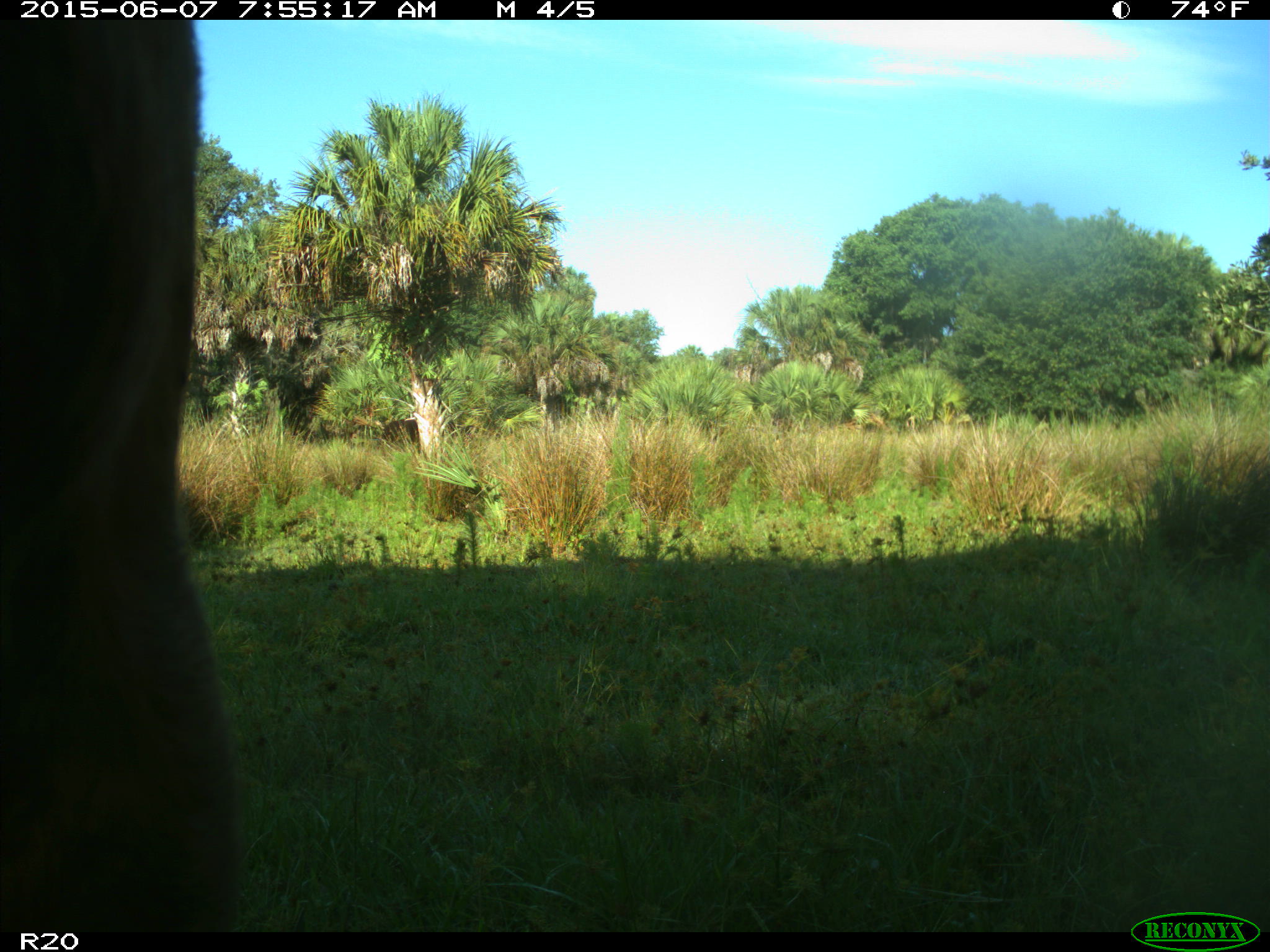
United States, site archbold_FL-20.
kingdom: Animalia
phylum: Chordata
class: Mammalia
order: Artiodactyla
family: Bovidae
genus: Bos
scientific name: Bos taurus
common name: domestic cow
Bos taurus (domestic cow).